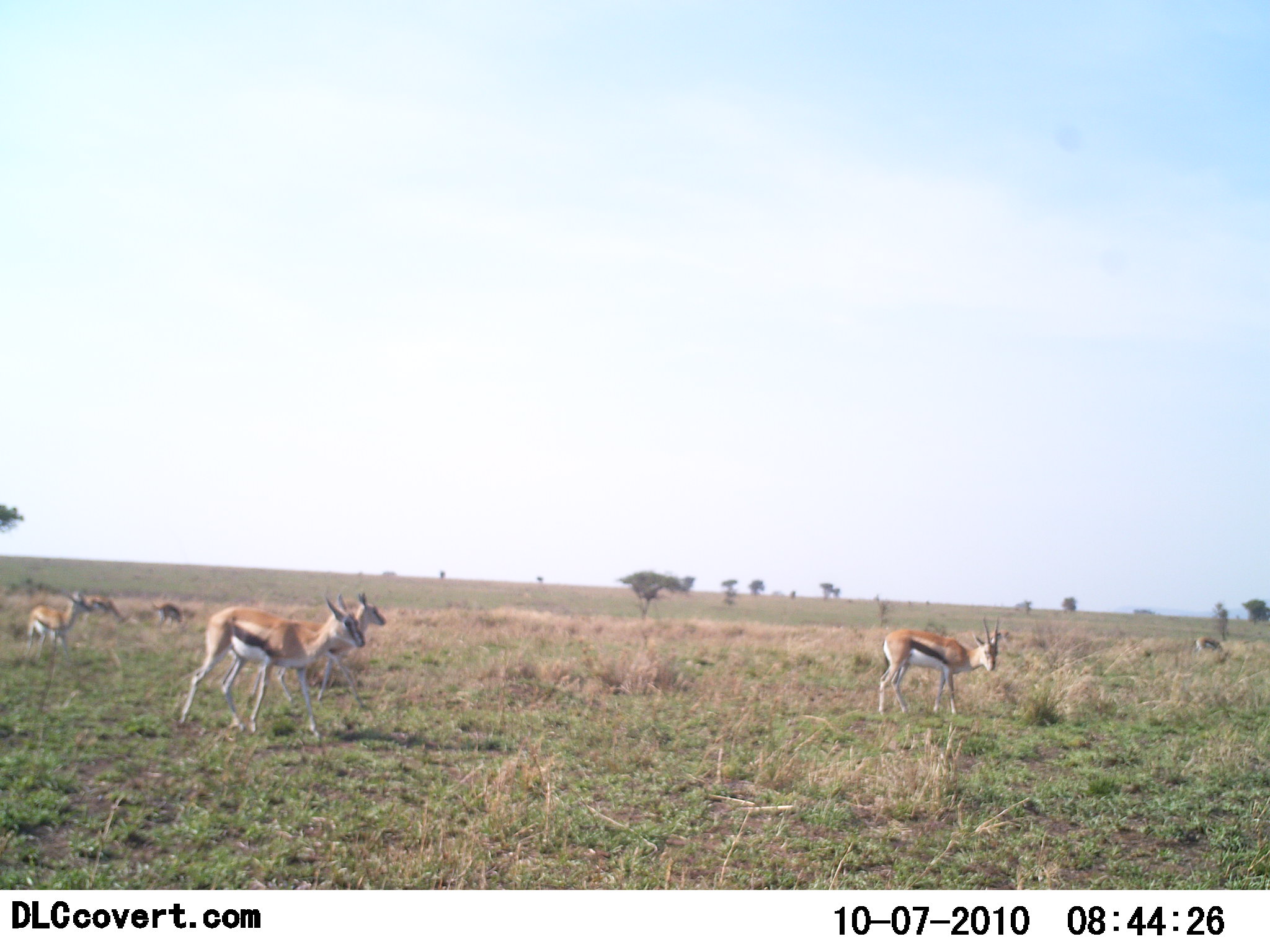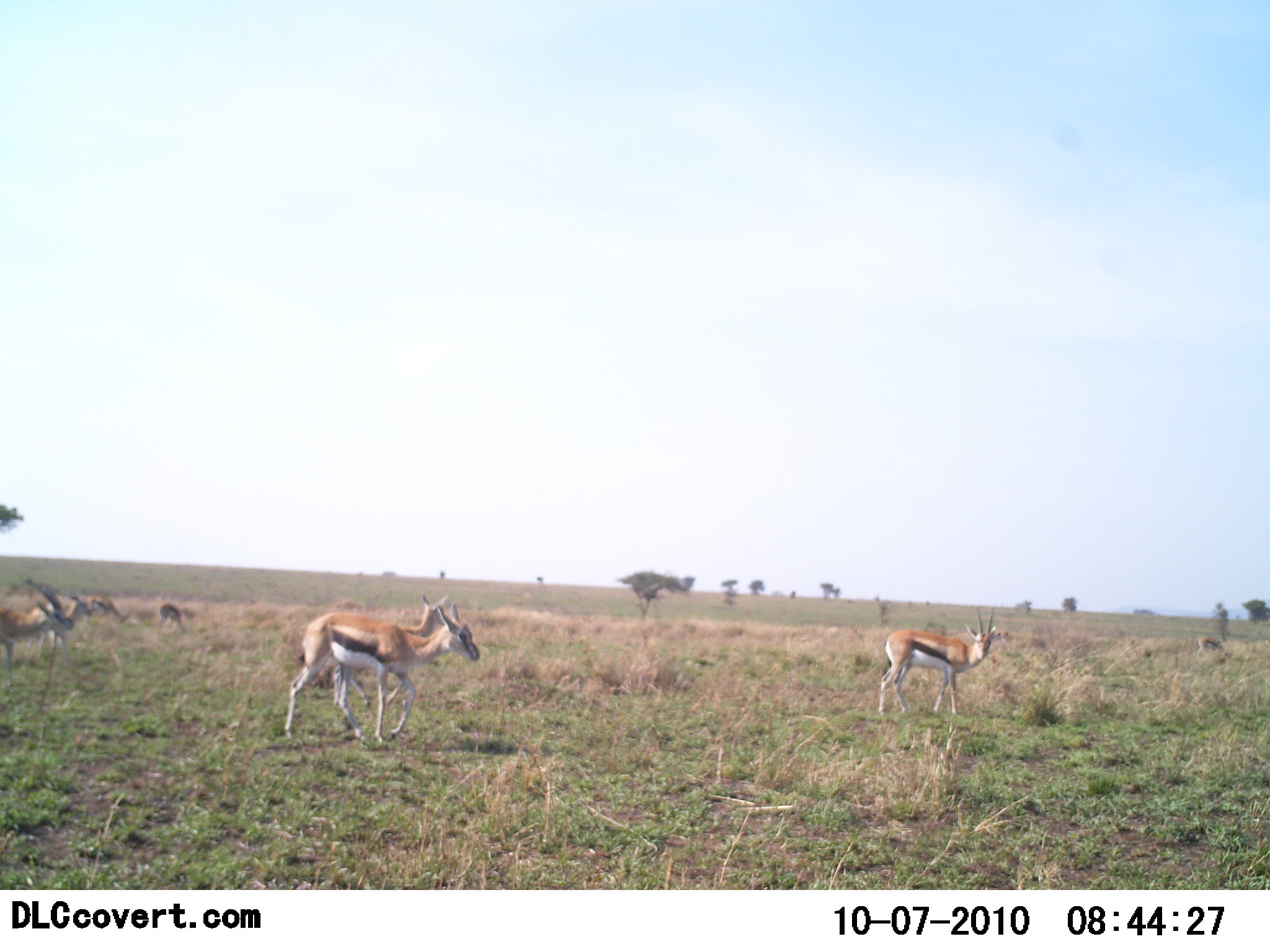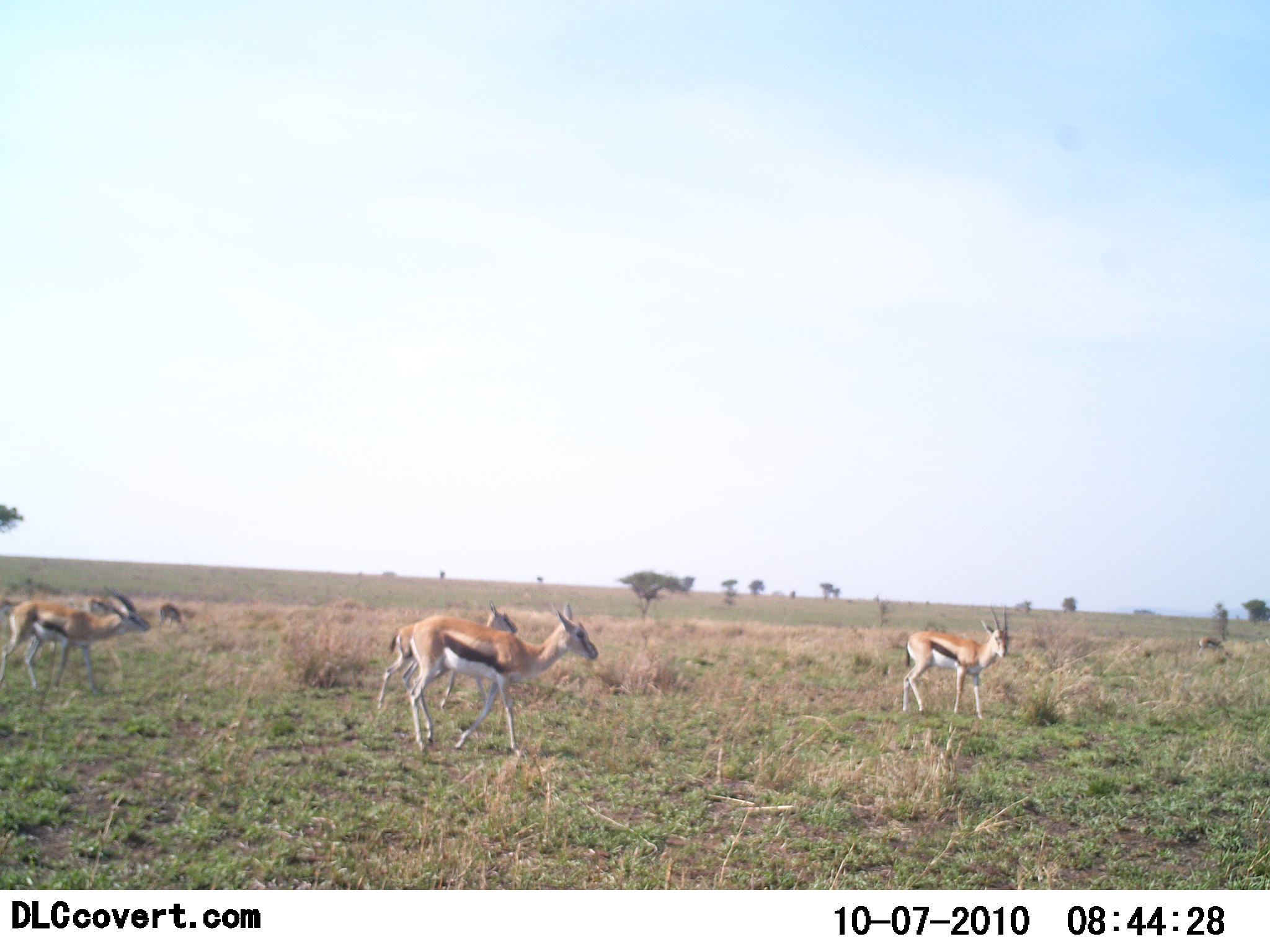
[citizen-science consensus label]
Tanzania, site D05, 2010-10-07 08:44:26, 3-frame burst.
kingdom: Animalia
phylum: Chordata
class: Mammalia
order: Artiodactyla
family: Bovidae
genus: Eudorcas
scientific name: Eudorcas thomsonii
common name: thomson's gazelle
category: gazellethomsons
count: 5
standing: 33%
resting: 0%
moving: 92%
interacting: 0%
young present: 0%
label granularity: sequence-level